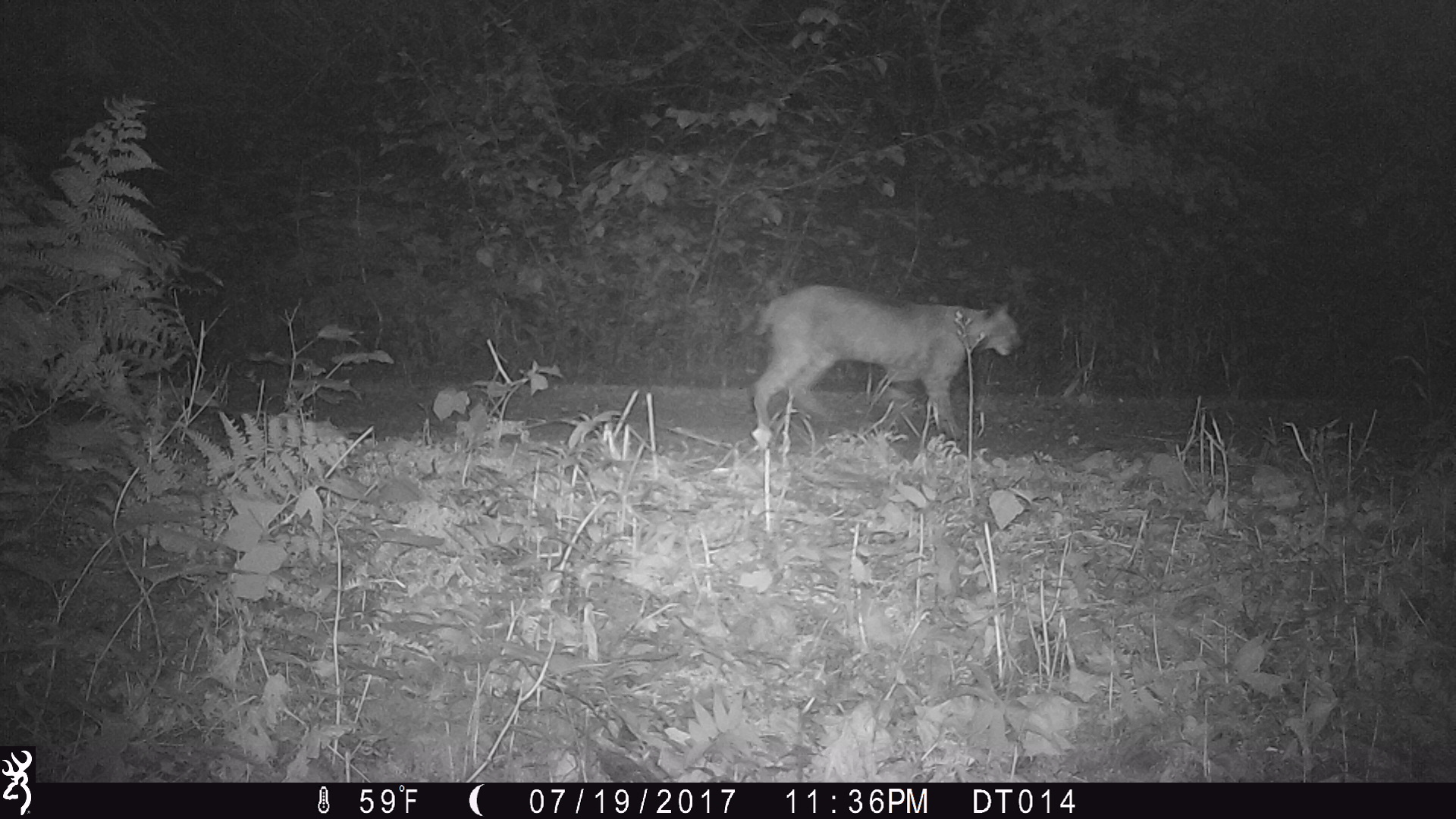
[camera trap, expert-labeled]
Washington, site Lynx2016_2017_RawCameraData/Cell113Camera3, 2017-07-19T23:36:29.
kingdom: Animalia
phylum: Chordata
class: Mammalia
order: Carnivora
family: Felidae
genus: Lynx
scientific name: Lynx rufus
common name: bobcat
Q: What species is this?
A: Lynx rufus (bobcat).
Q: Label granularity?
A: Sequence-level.